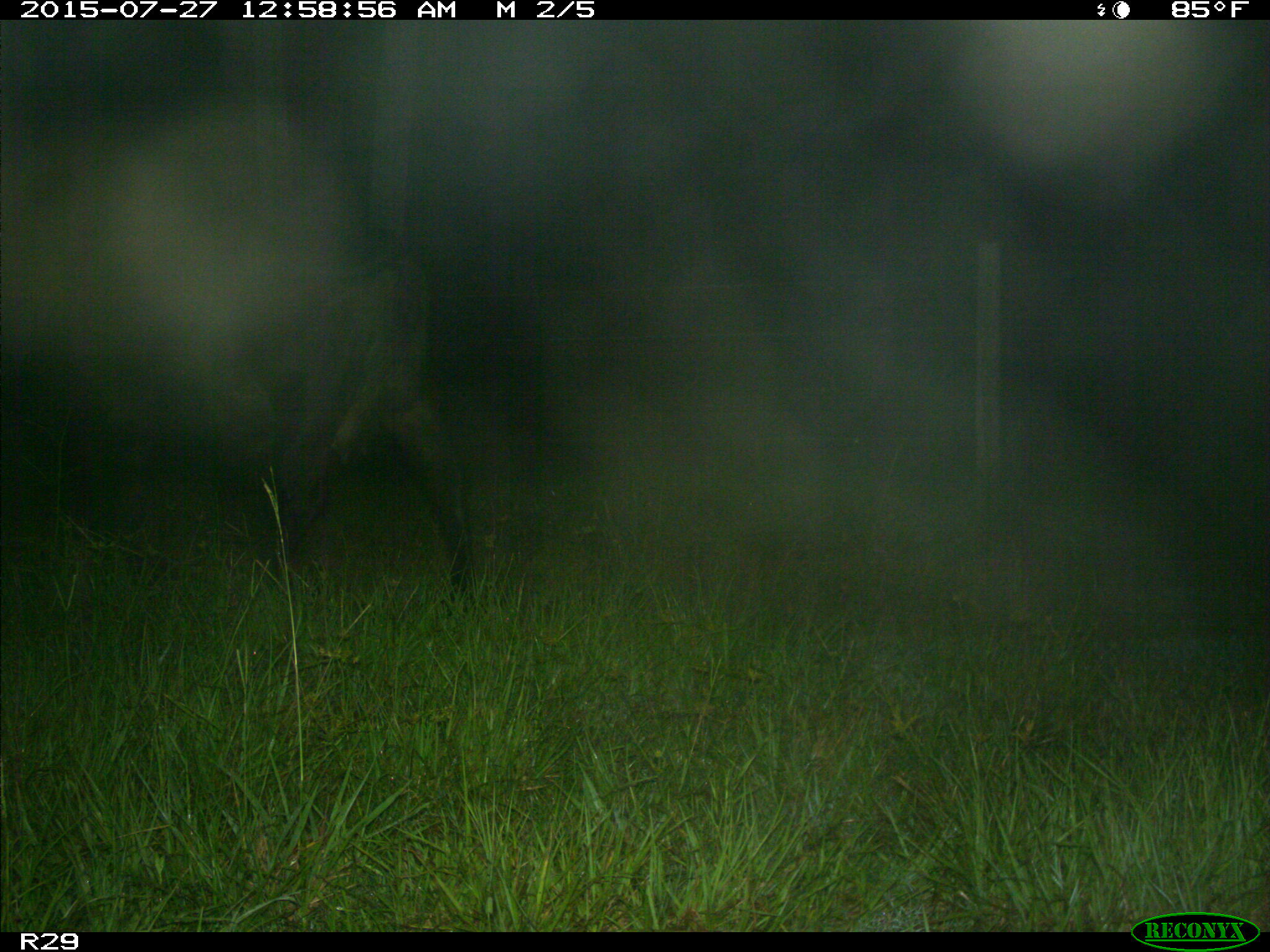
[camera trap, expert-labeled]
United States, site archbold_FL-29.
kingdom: Animalia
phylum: Chordata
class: Mammalia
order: Artiodactyla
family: Bovidae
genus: Bos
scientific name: Bos taurus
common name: domestic cow